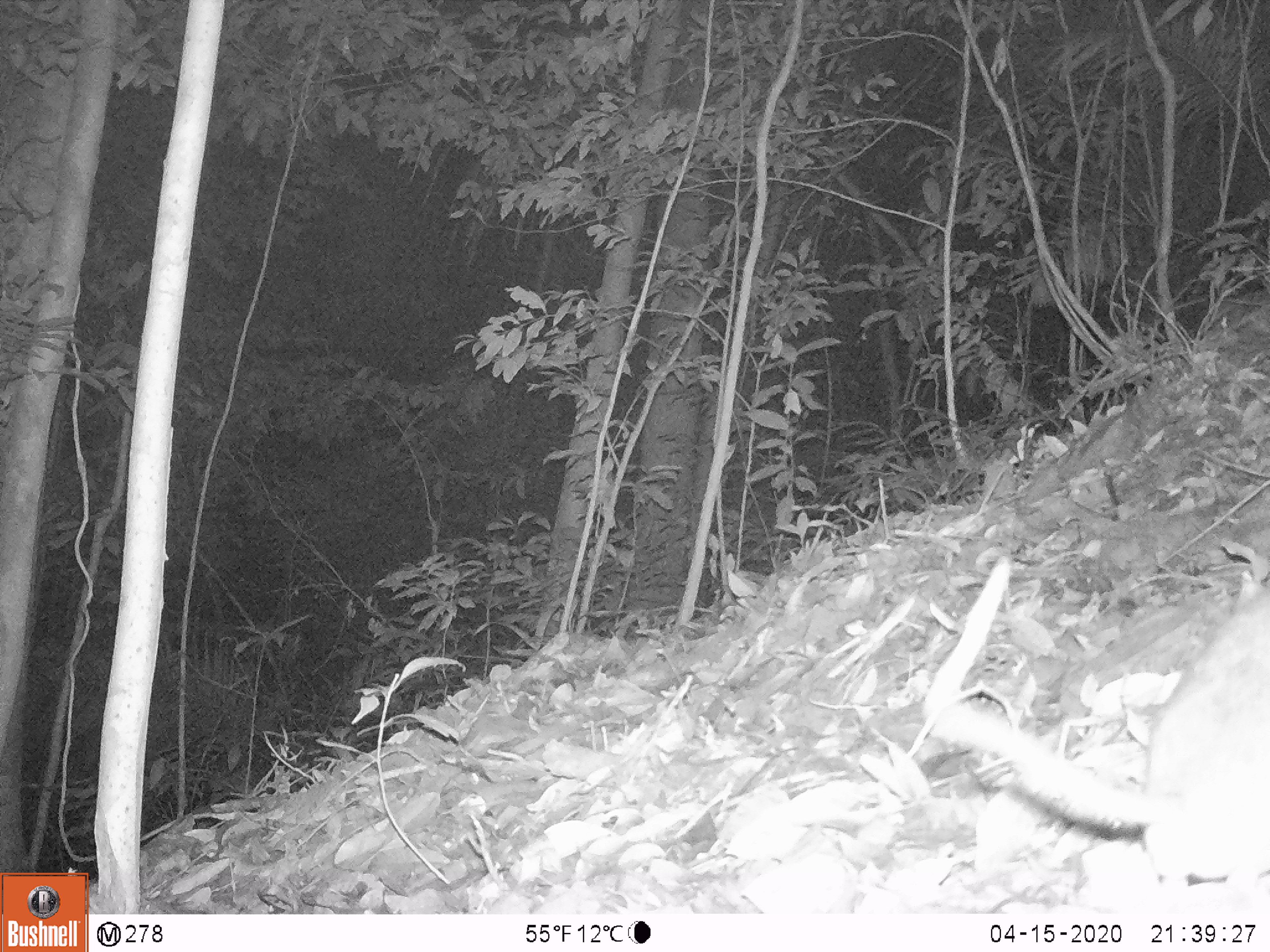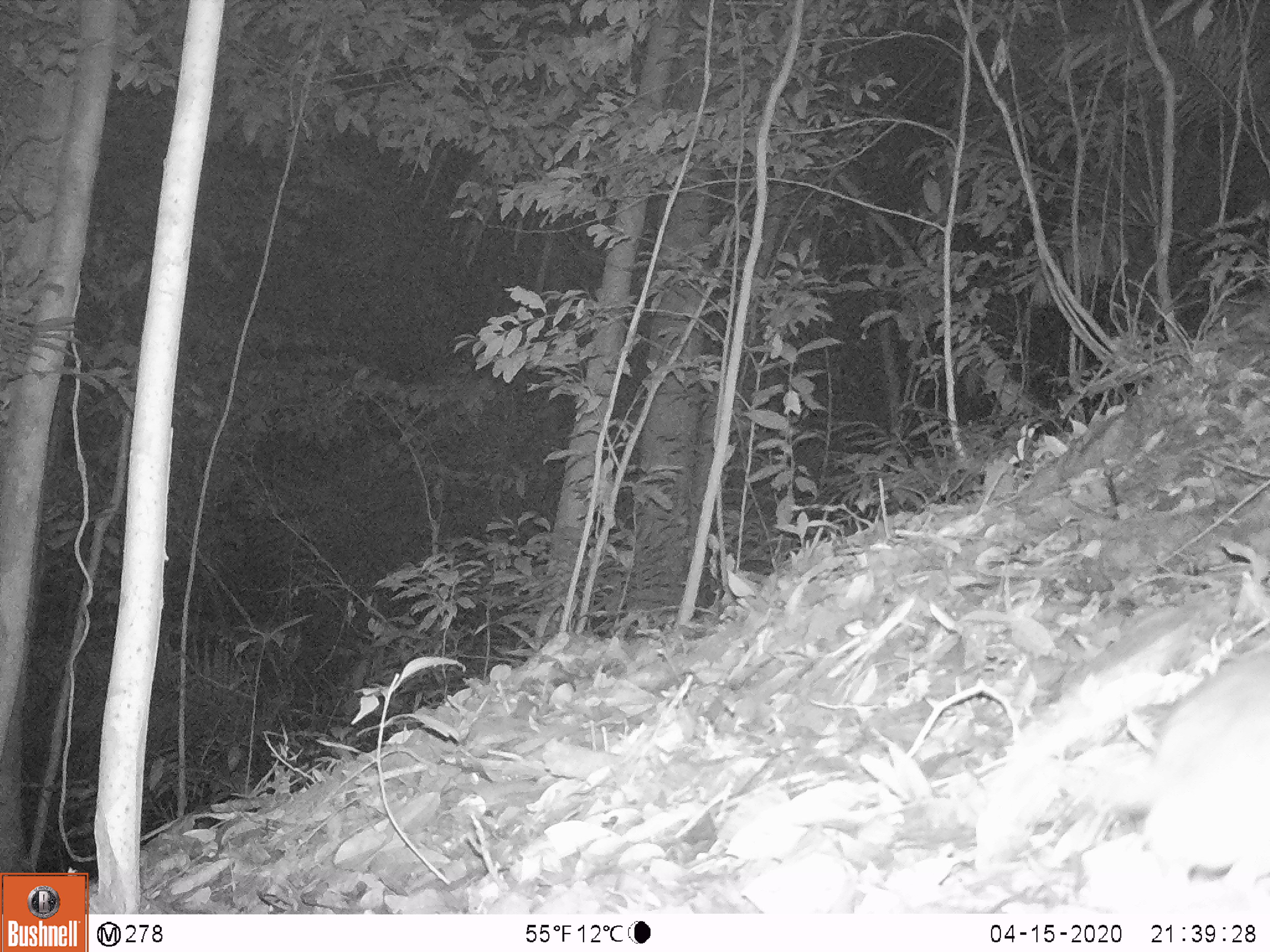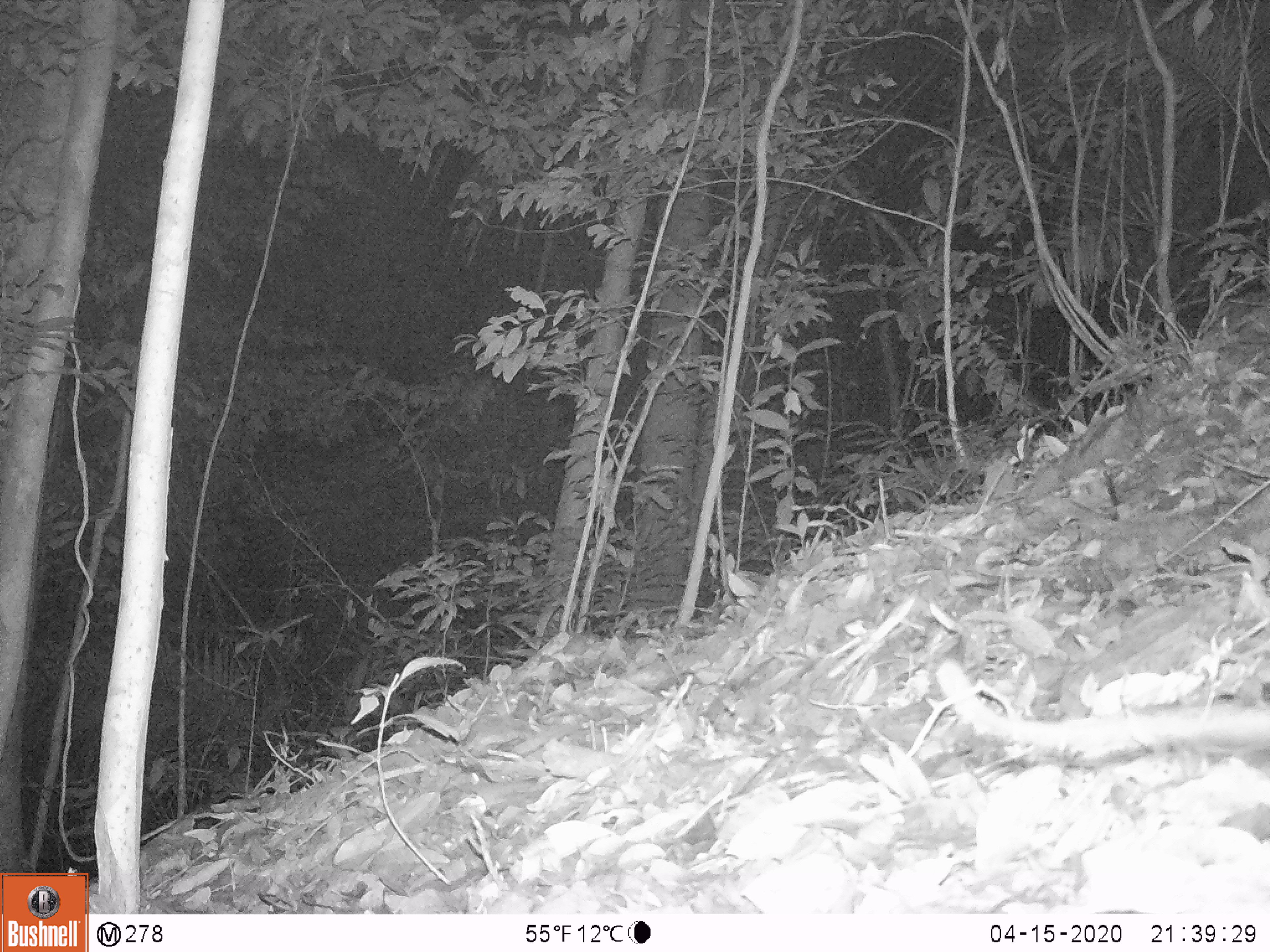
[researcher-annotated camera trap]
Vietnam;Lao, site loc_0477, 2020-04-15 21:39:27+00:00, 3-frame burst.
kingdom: Animalia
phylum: Chordata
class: Mammalia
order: Rodentia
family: Muridae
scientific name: Muridae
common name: old-world mice and rats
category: unidentified murid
Unidentified murid (old-world mice and rats) (Muridae). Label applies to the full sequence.